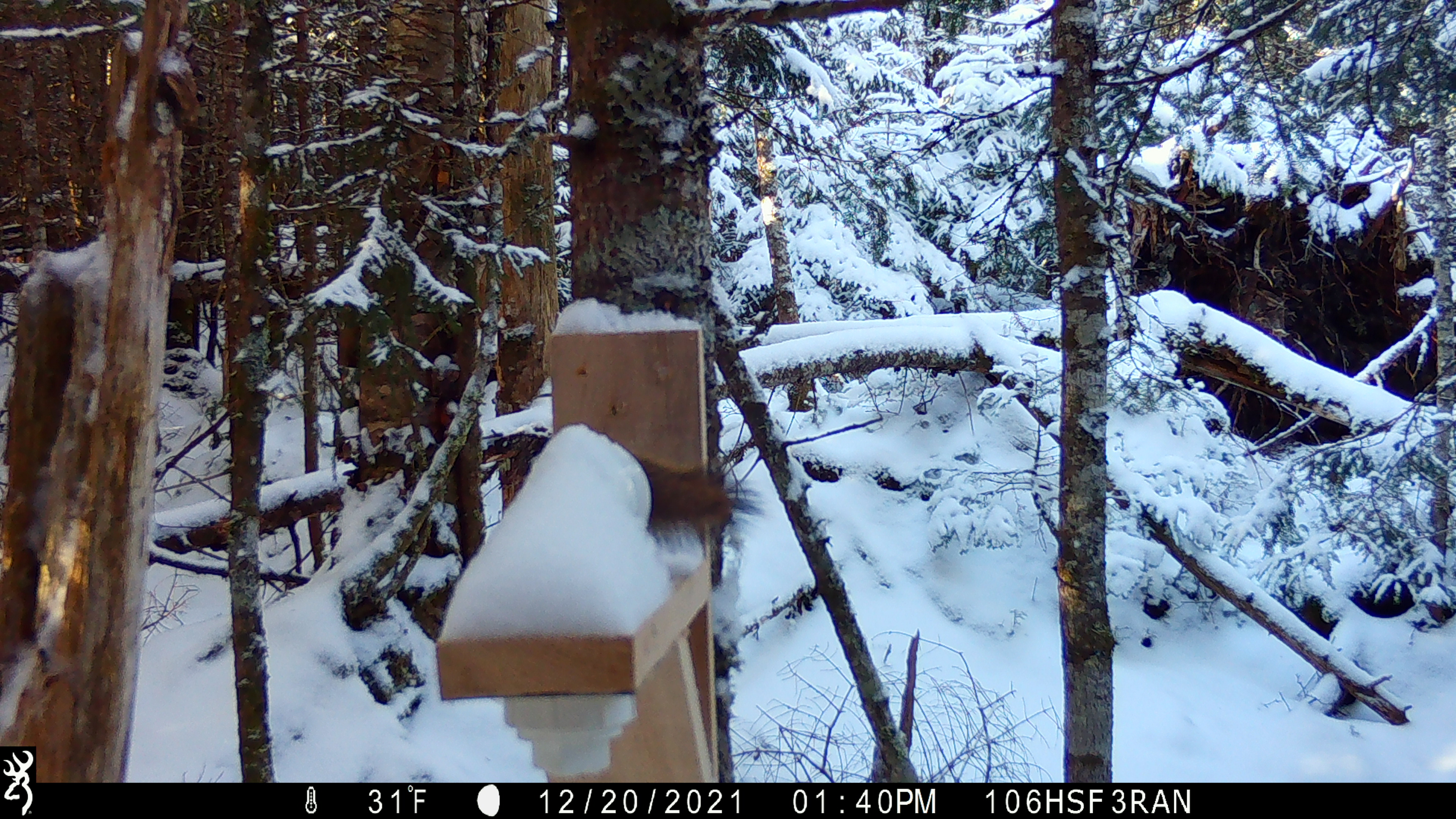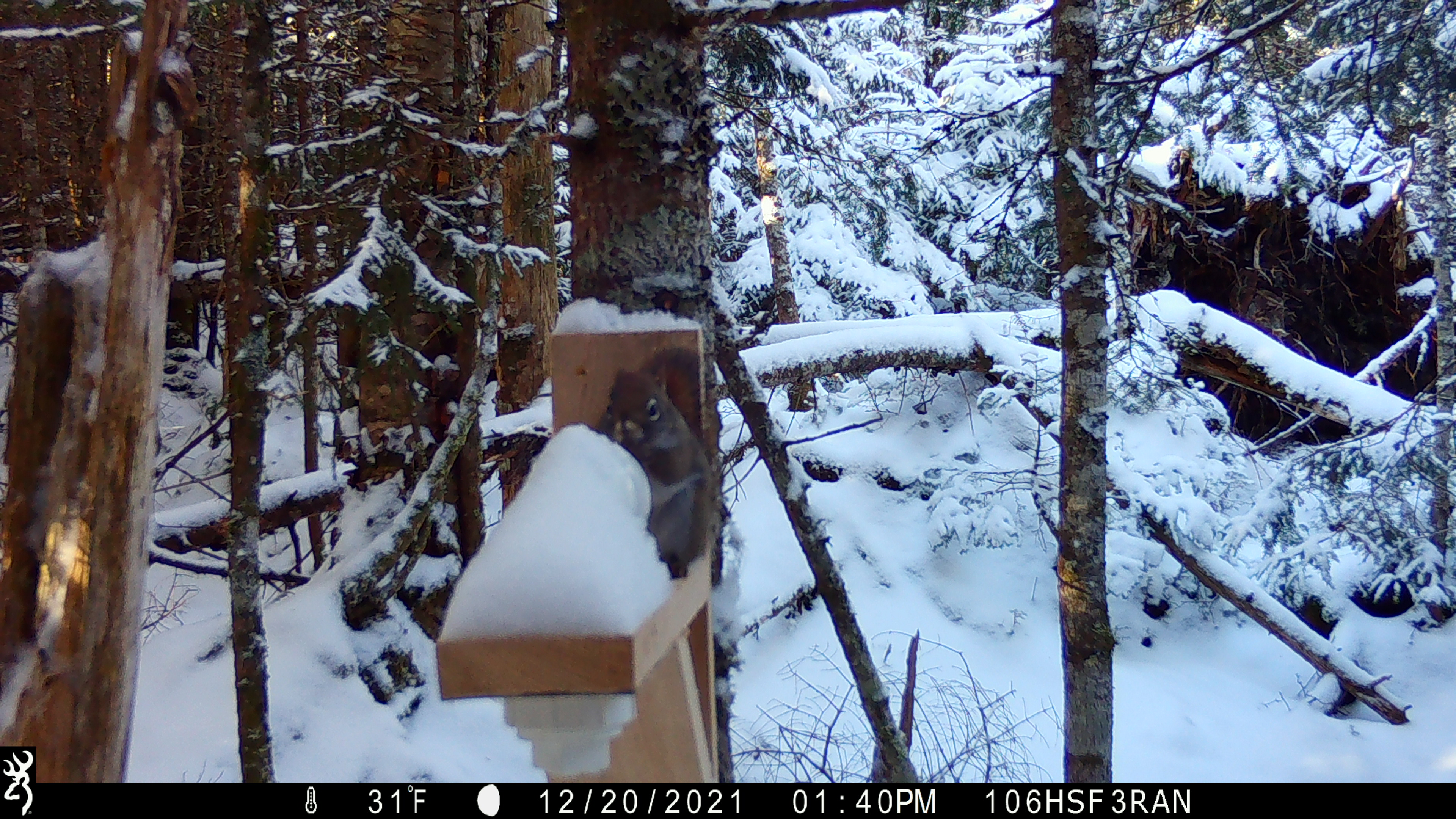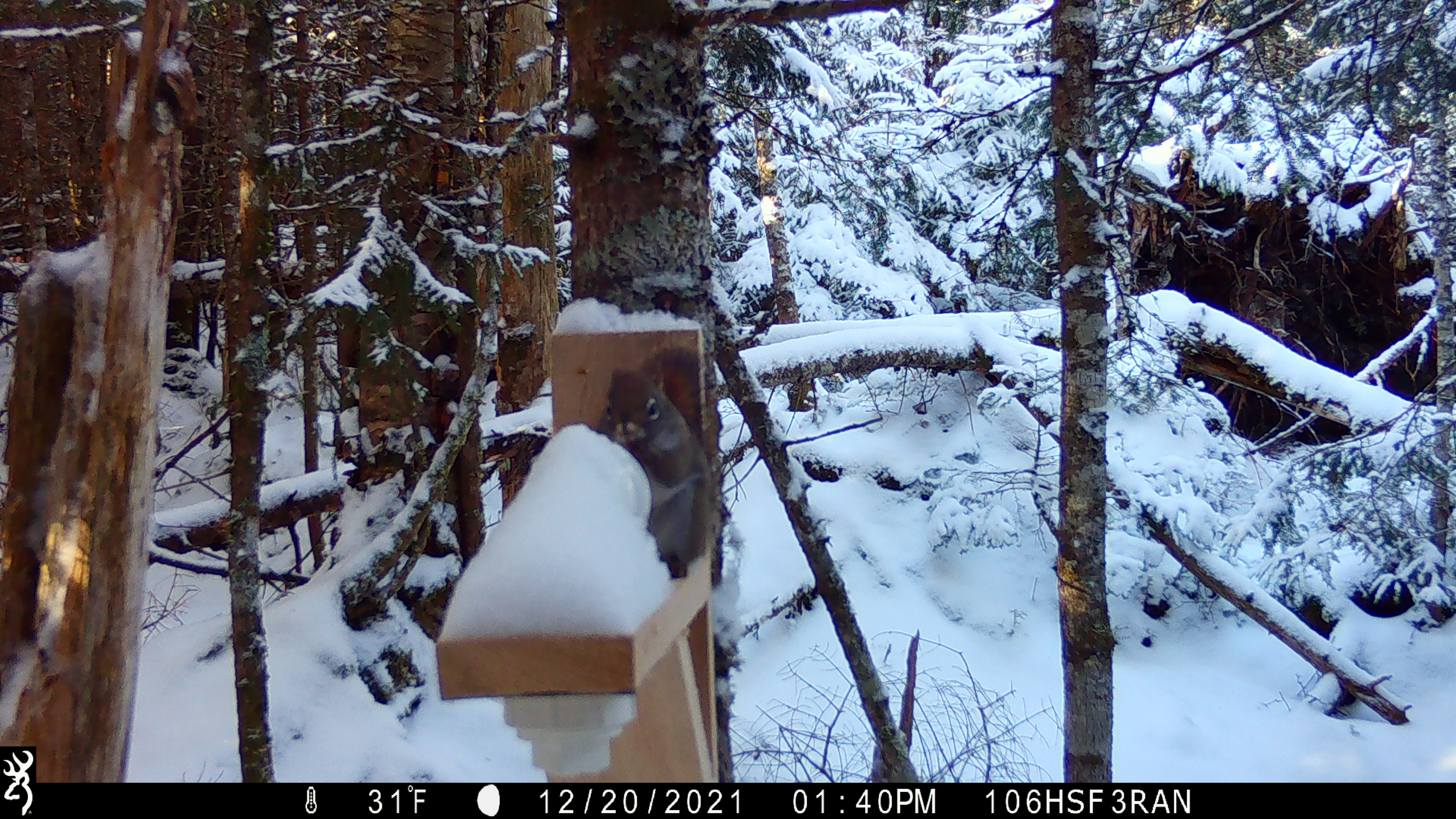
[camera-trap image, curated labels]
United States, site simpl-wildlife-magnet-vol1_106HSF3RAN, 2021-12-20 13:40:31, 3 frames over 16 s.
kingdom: Animalia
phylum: Chordata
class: Mammalia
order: Rodentia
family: Sciuridae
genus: Tamiasciurus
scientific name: Tamiasciurus hudsonicus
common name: red squirrel